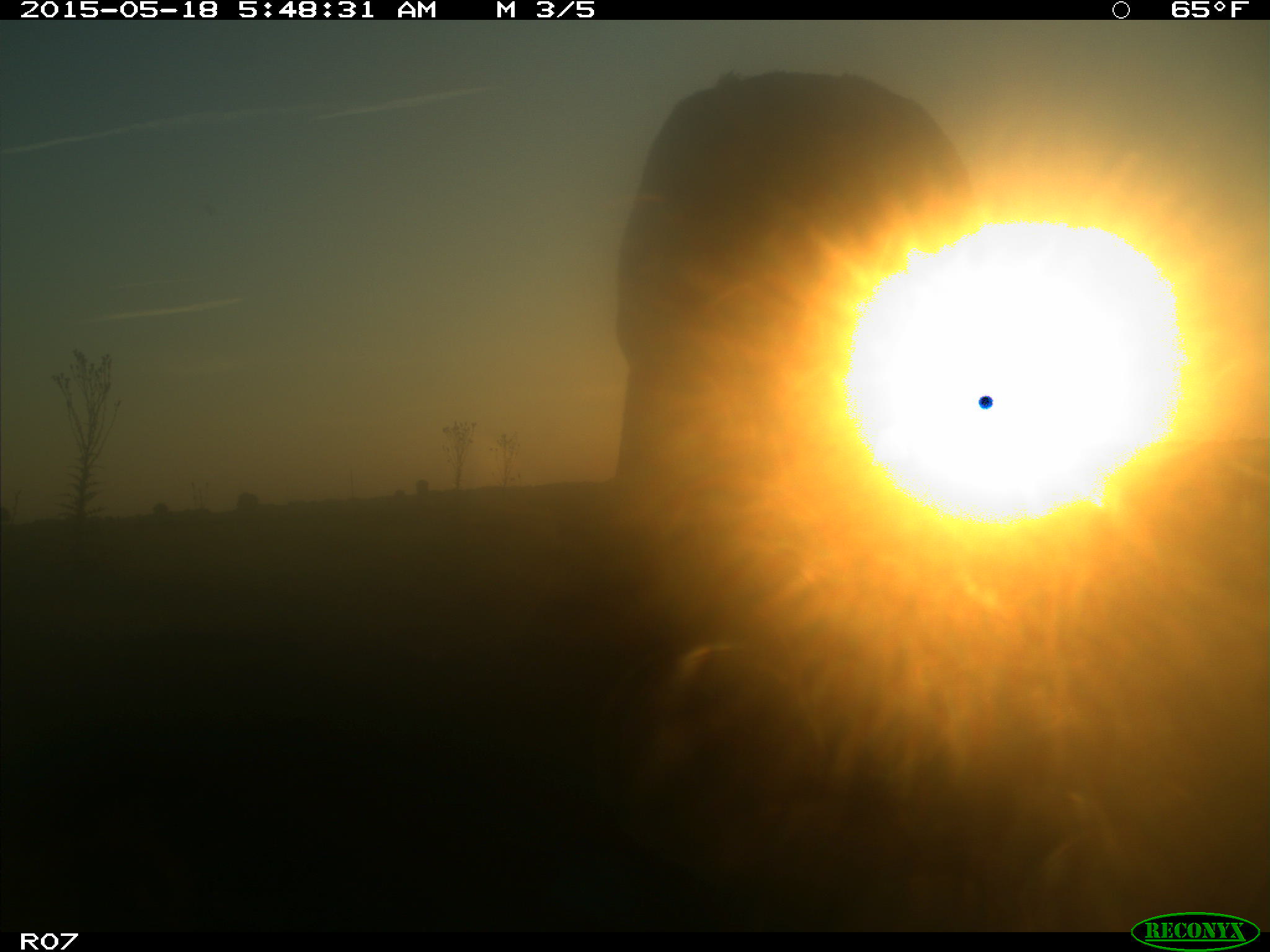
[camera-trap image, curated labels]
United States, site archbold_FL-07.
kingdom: Animalia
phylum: Chordata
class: Mammalia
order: Artiodactyla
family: Bovidae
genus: Bos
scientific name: Bos taurus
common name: domestic cow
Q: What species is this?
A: Bos taurus (domestic cow).